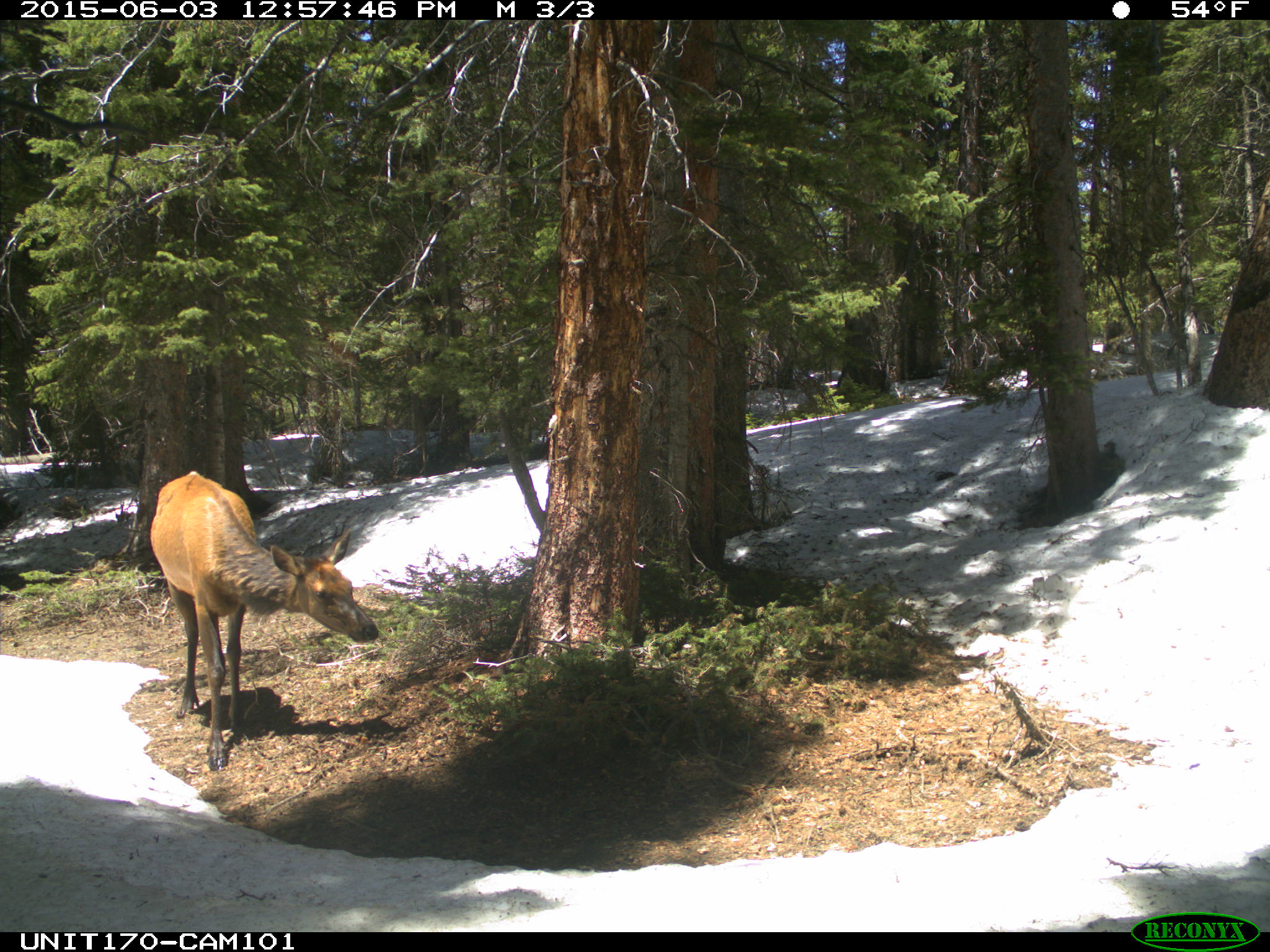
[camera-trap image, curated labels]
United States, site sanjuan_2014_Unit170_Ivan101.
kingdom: Animalia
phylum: Chordata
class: Mammalia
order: Artiodactyla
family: Cervidae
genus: Cervus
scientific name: Cervus elaphus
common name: red deer